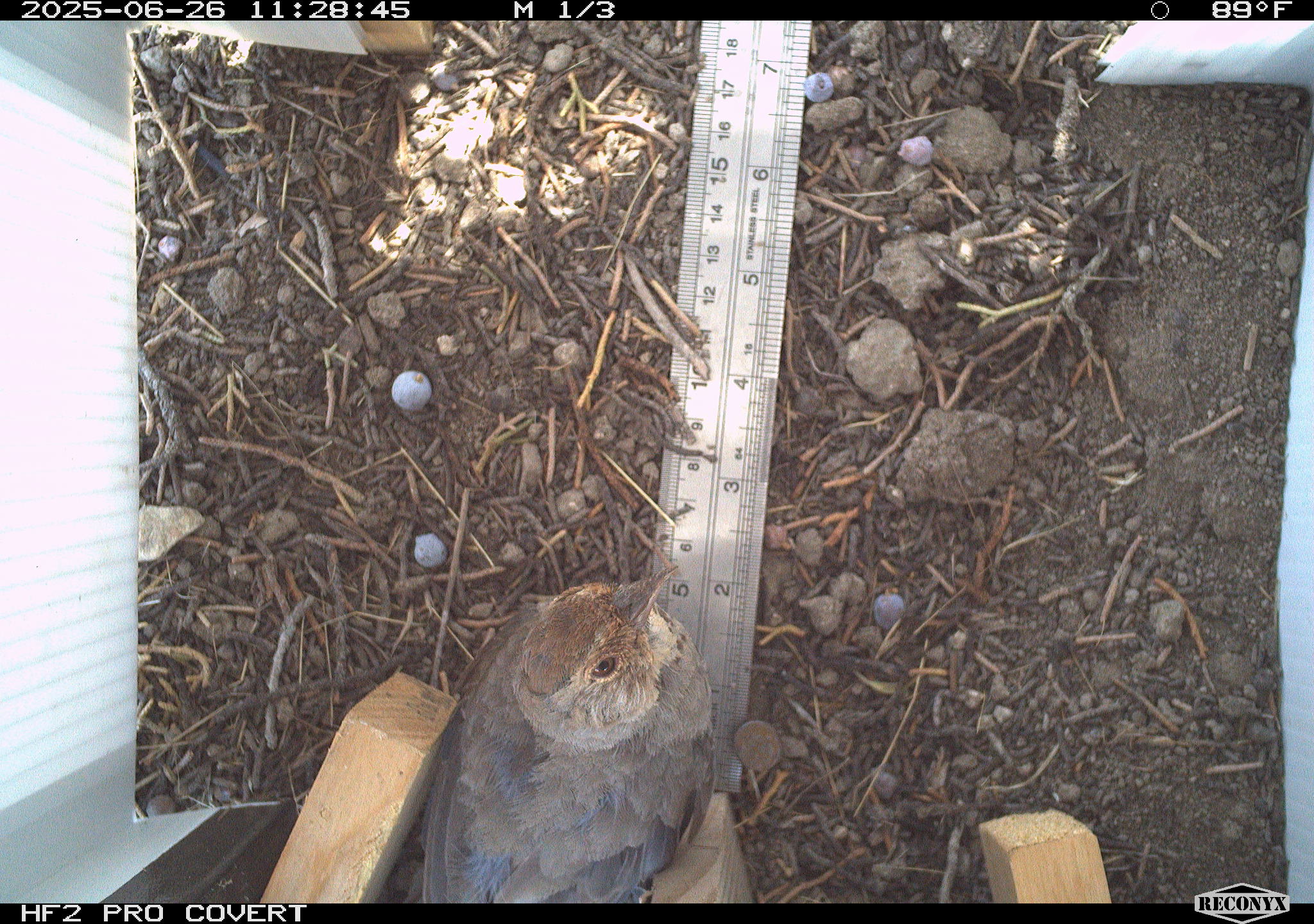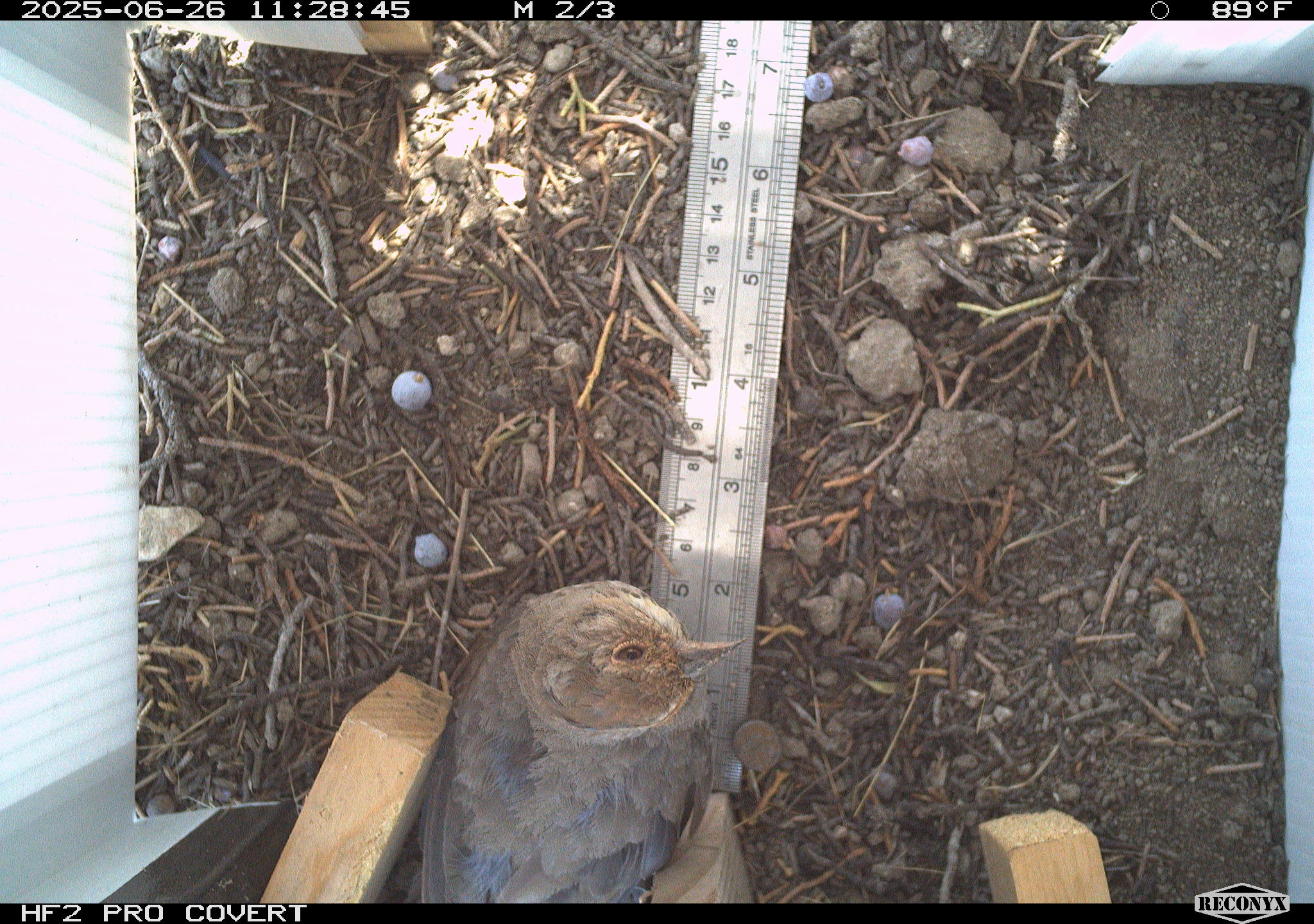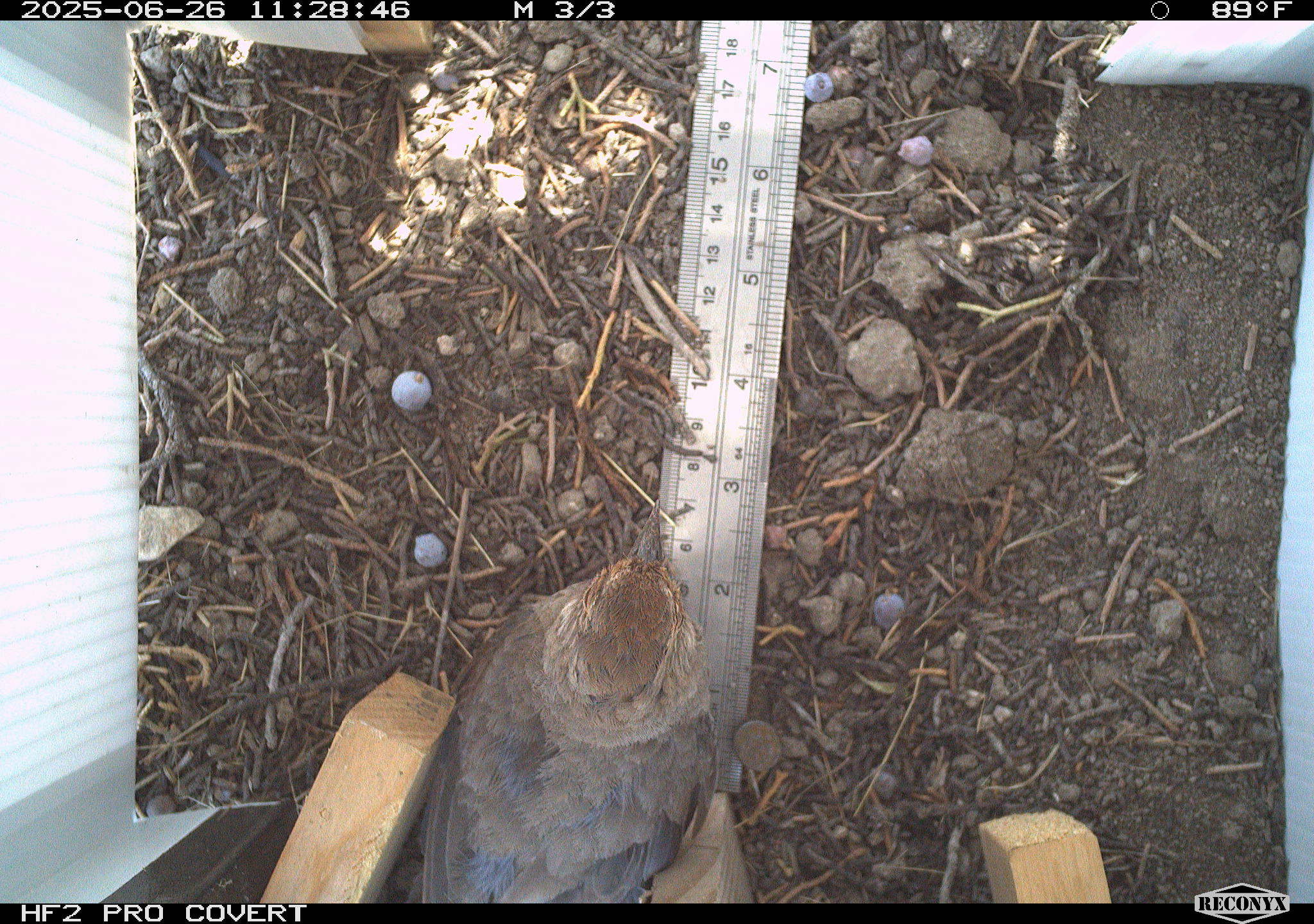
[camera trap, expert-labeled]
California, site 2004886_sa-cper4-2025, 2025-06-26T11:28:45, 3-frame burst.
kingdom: Animalia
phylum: Chordata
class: Aves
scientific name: Aves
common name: bird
Bird (Aves).